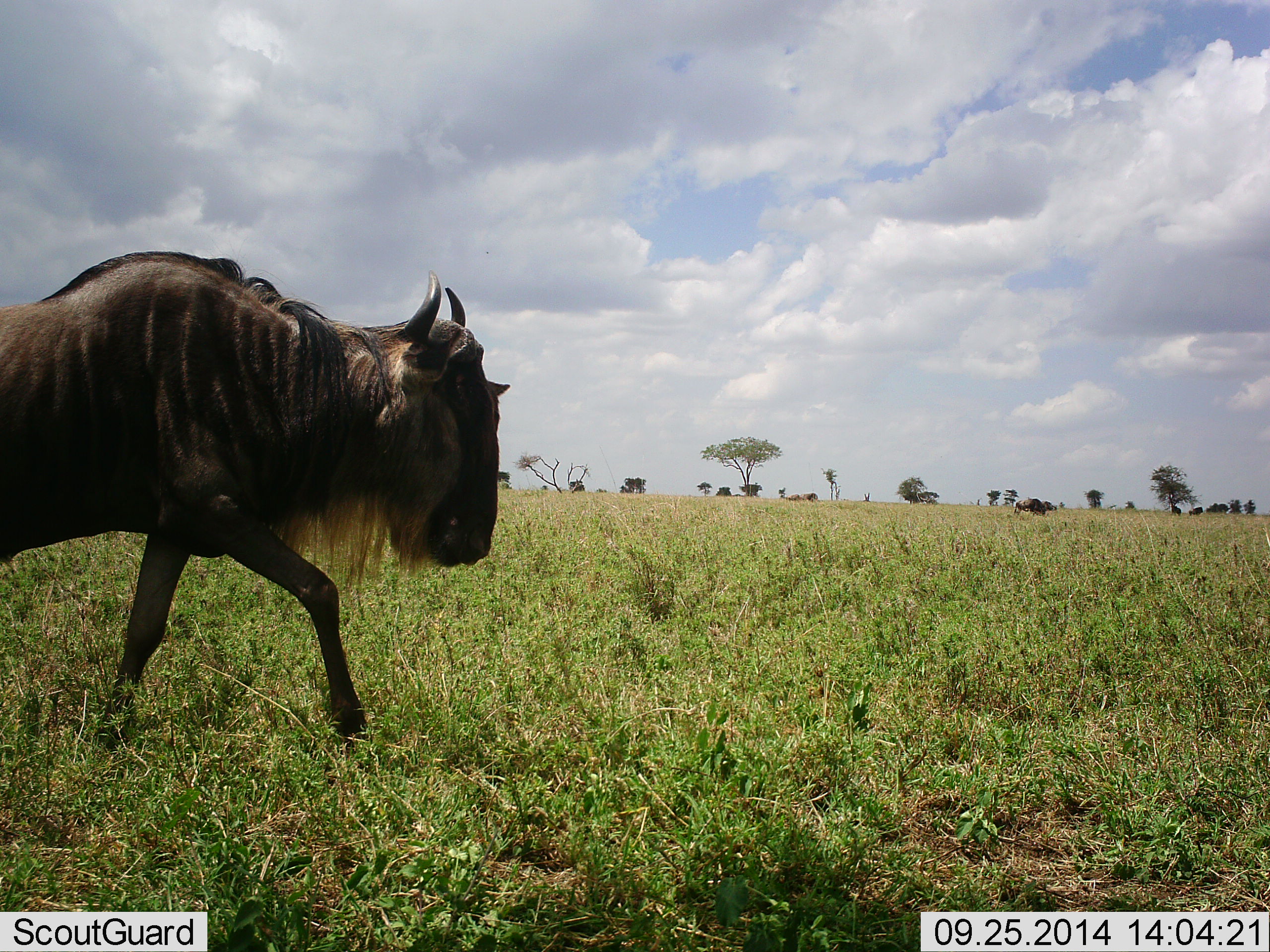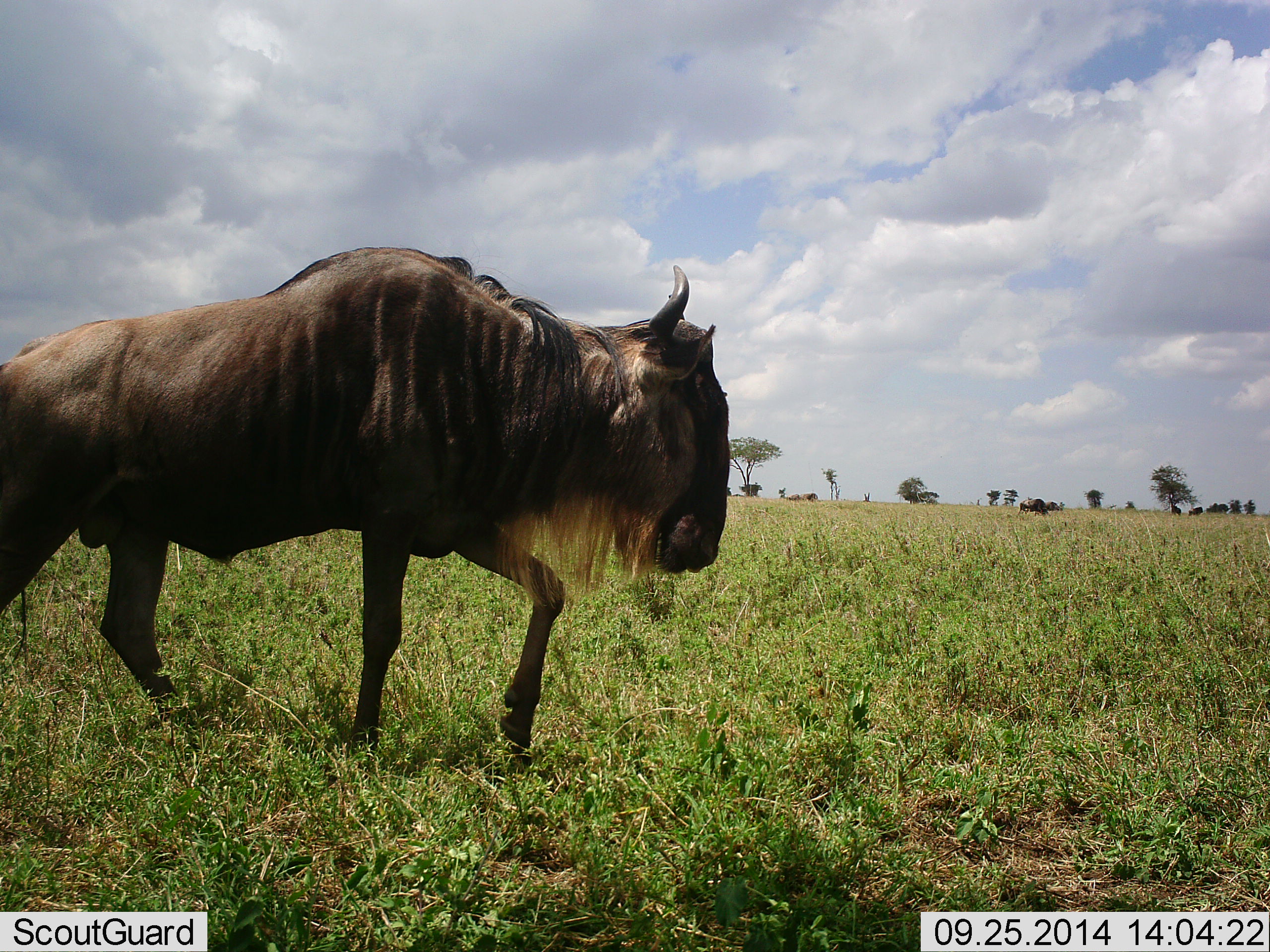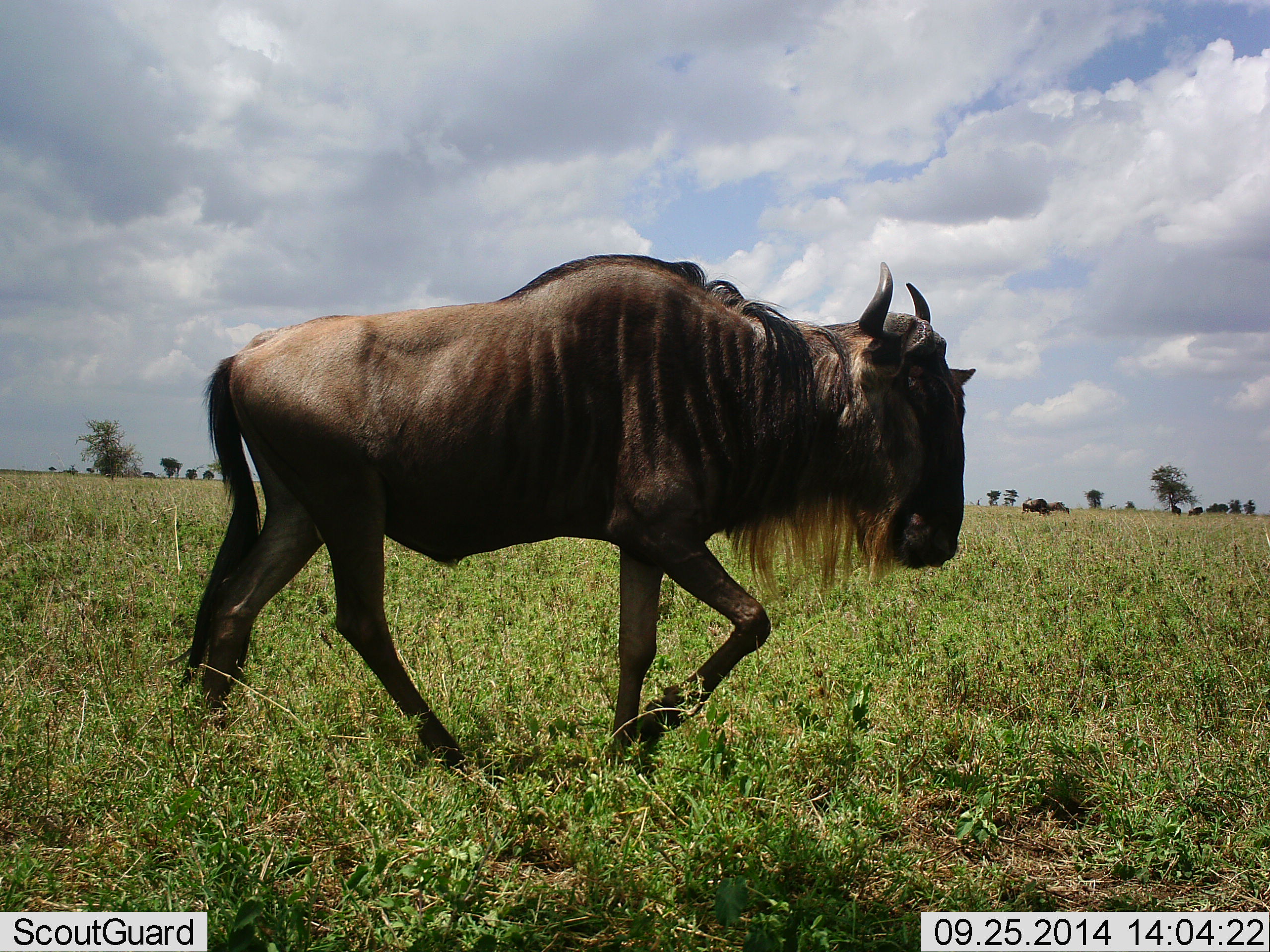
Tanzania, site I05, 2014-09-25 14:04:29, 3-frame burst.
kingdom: Animalia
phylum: Chordata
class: Mammalia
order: Artiodactyla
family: Bovidae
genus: Connochaetes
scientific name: Connochaetes taurinus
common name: blue wildebeest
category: wildebeest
Wildebeest (blue wildebeest) (Connochaetes taurinus), count 2. Behavior (volunteer vote fractions): standing 20%, resting 0%, moving 90%, interacting 0%. Young present (vote fraction): 0%. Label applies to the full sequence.